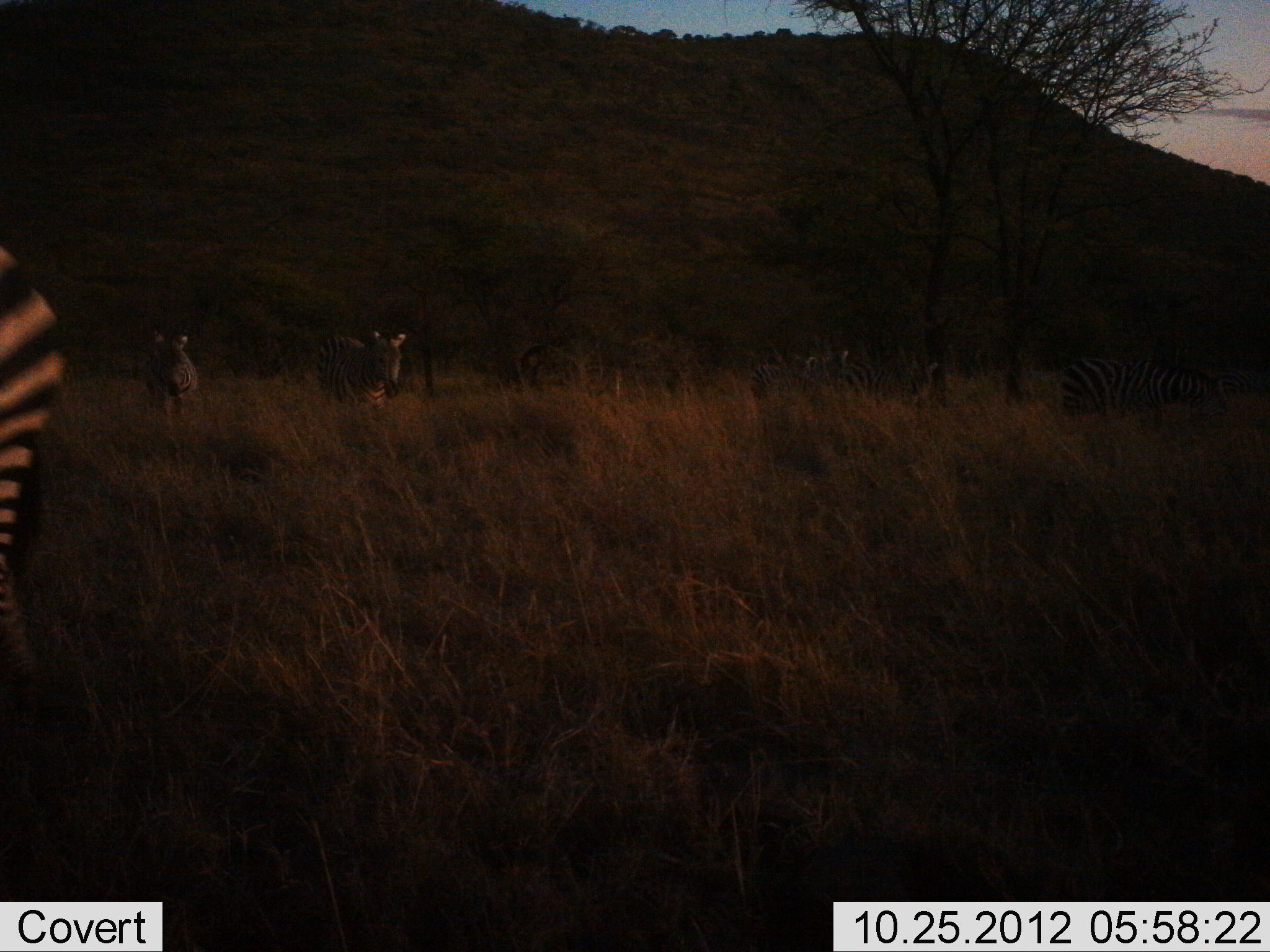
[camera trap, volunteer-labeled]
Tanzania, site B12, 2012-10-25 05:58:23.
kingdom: Animalia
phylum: Chordata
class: Mammalia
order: Perissodactyla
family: Equidae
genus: Equus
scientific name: Equus quagga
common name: plains zebra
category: zebra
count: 6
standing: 70%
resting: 10%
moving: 40%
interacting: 0%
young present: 0%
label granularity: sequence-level